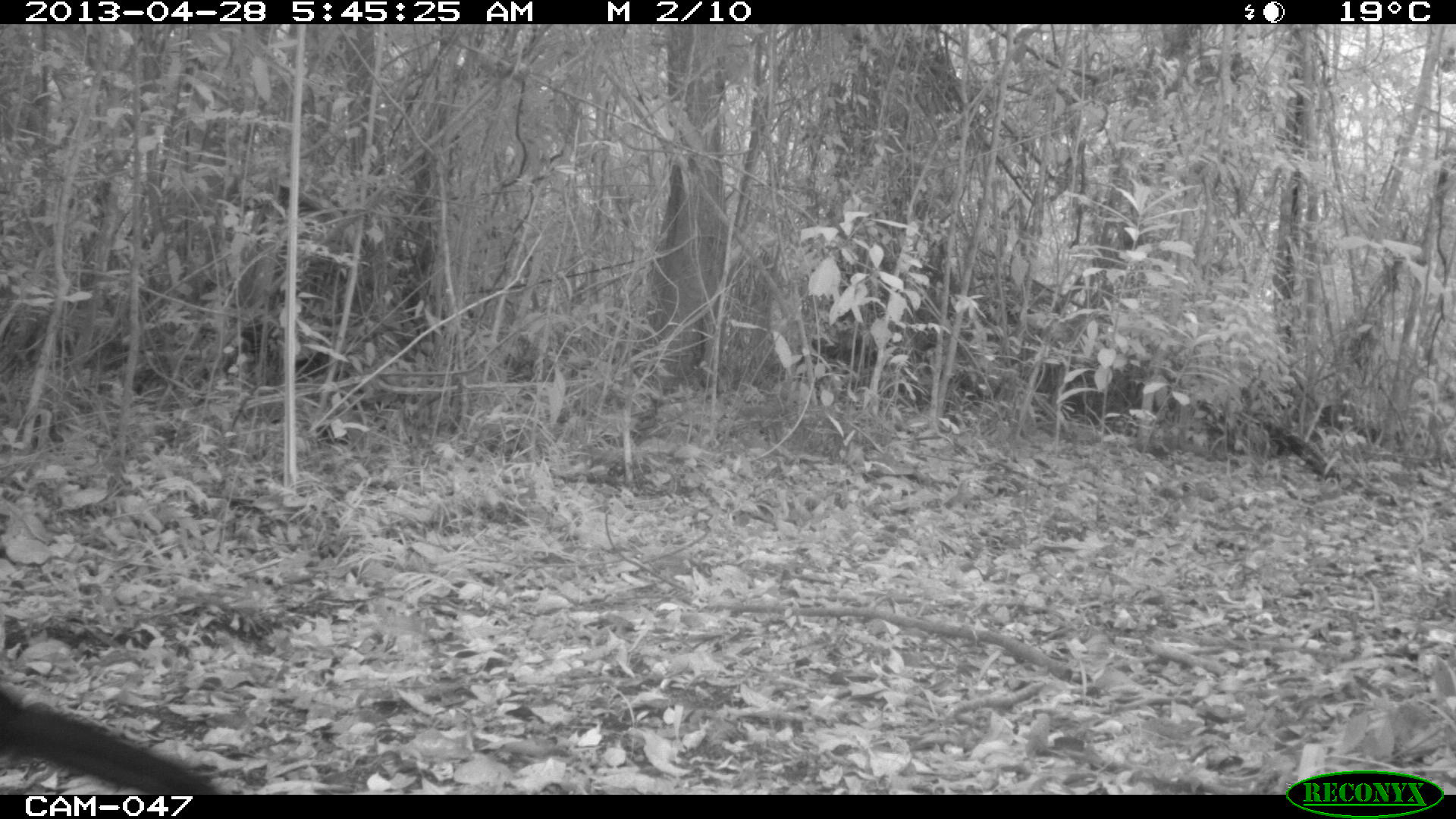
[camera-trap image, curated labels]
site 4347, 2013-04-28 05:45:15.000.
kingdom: Animalia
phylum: Chordata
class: Aves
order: Galliformes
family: Cracidae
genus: Crax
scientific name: Crax rubra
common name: great curassow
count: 1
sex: male